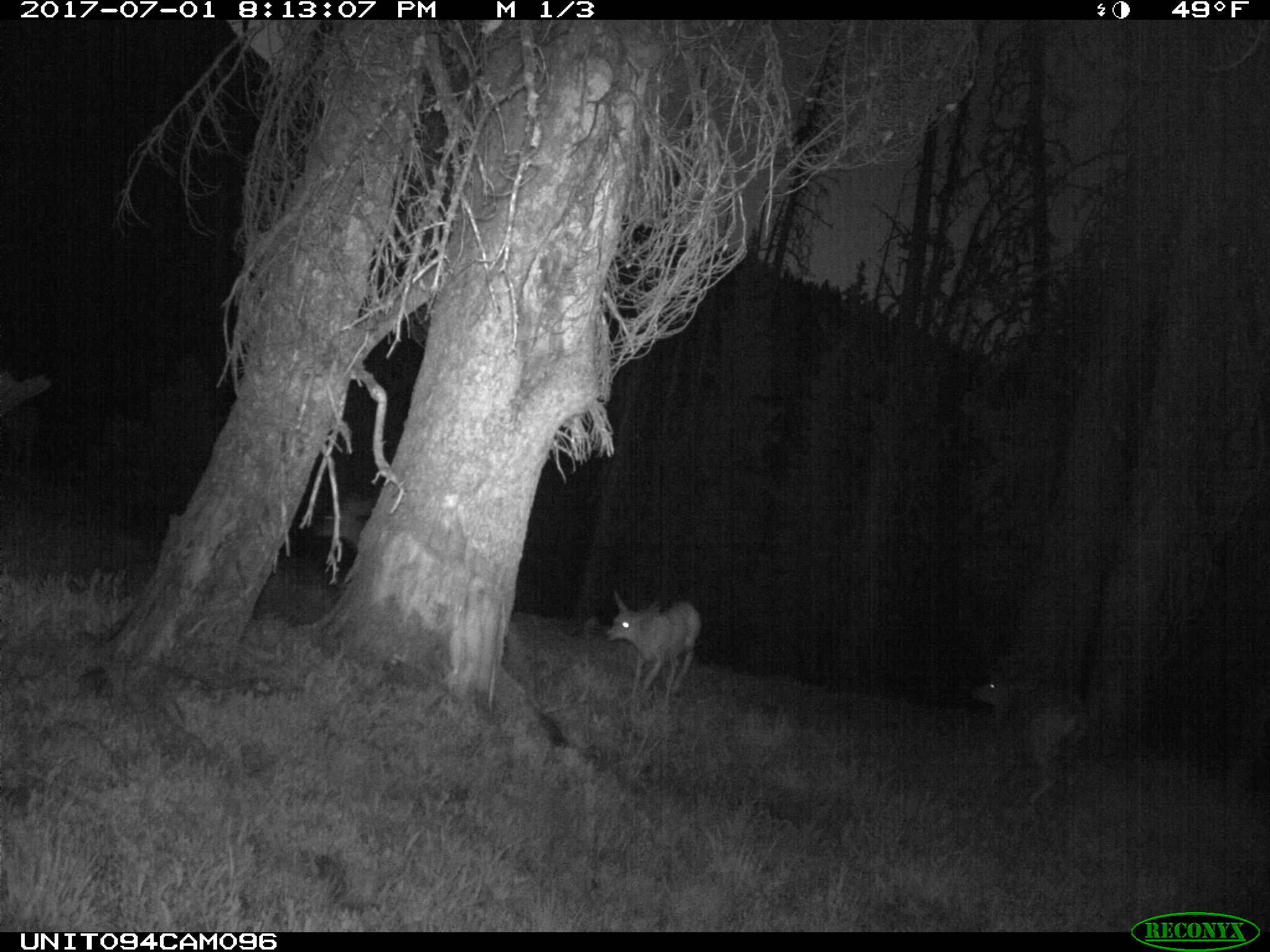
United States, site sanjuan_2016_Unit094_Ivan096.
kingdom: Animalia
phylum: Chordata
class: Mammalia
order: Artiodactyla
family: Cervidae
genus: Odocoileus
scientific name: Odocoileus hemionus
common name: mule deer